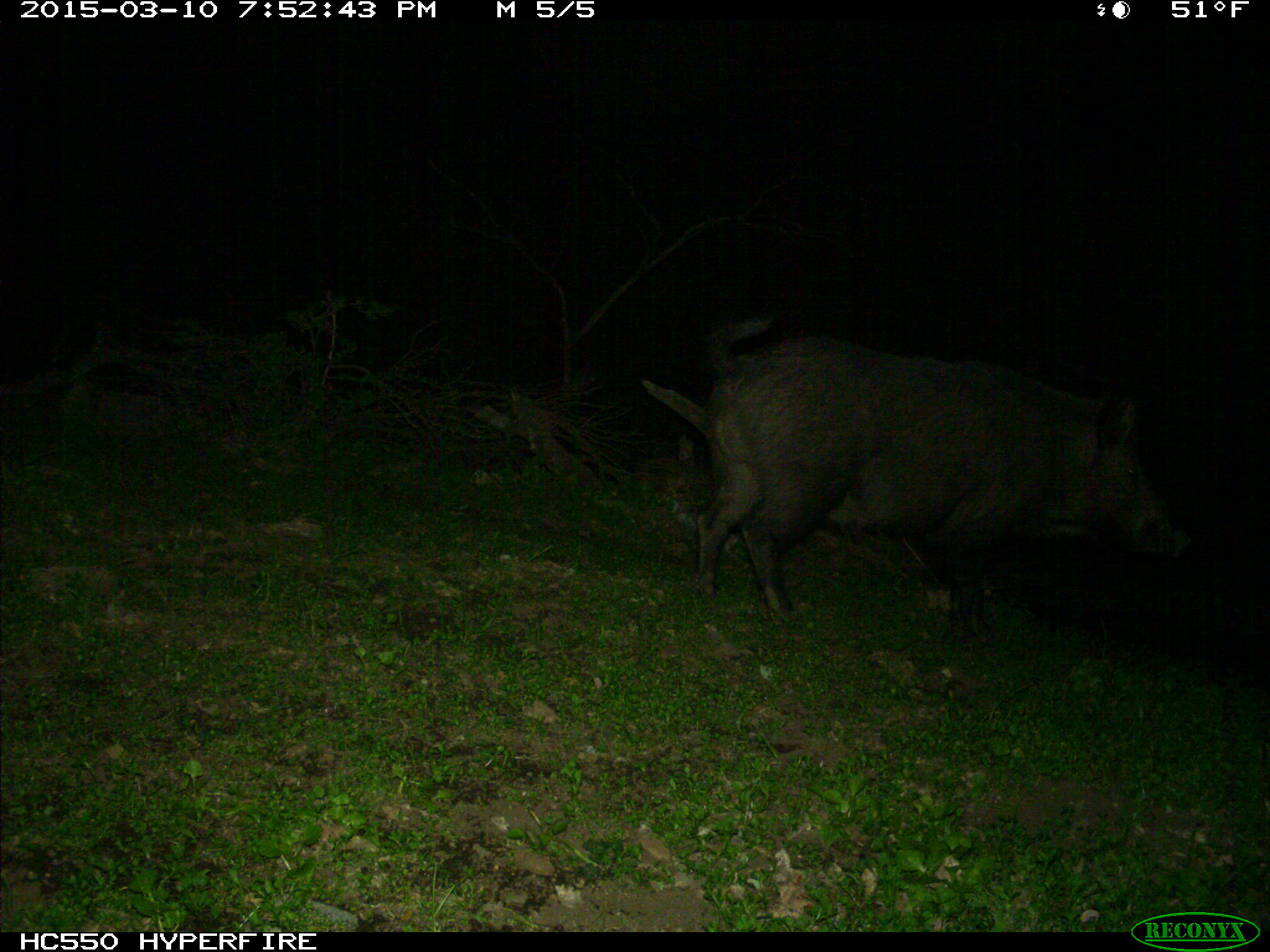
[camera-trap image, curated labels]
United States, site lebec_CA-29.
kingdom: Animalia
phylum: Chordata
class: Mammalia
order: Artiodactyla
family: Suidae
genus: Sus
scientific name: Sus scrofa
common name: wild boar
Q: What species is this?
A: Sus scrofa (wild boar).